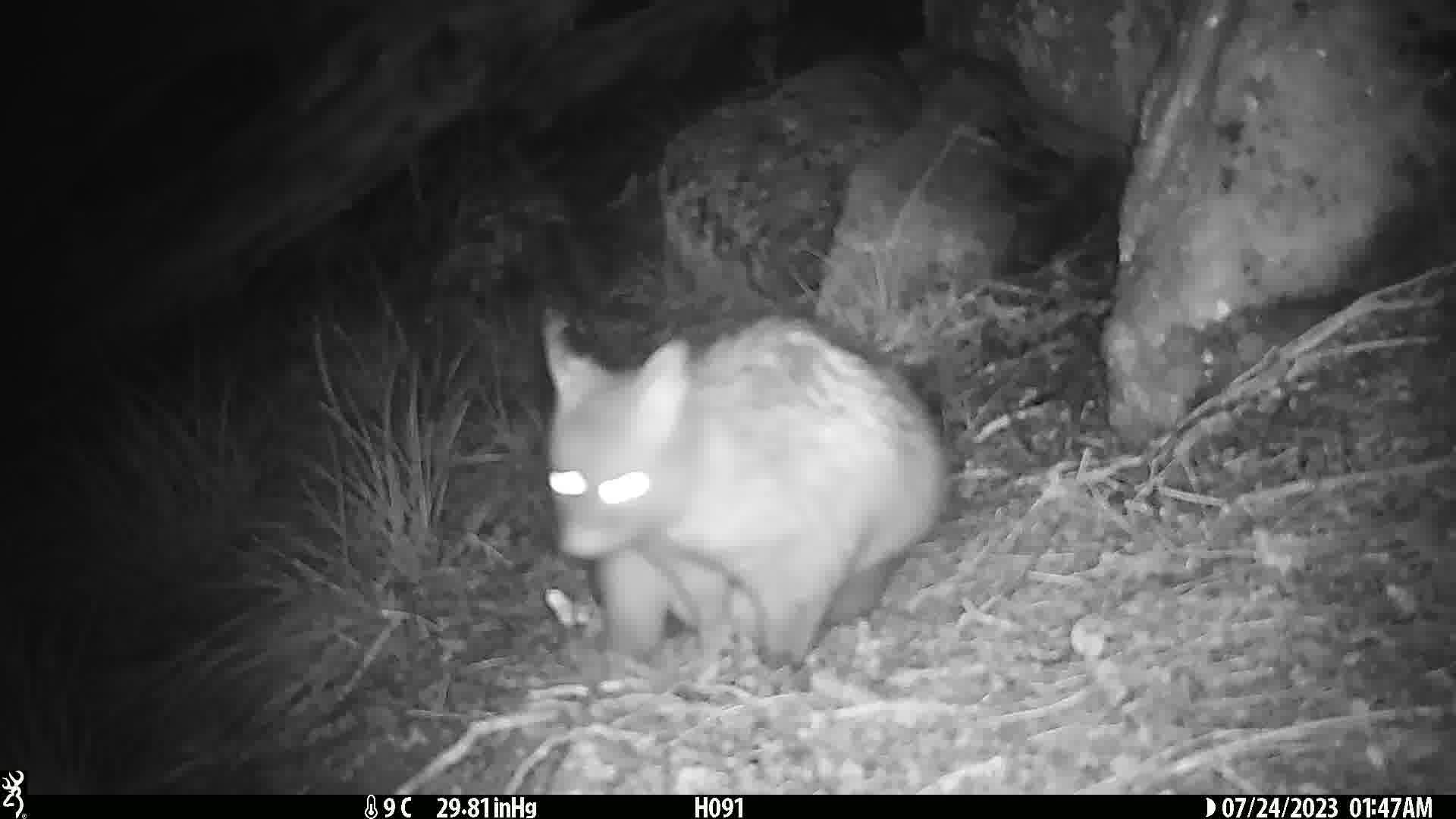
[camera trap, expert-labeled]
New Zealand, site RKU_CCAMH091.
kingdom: Animalia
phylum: Chordata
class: Mammalia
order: Diprotodontia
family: Phalangeridae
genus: Trichosurus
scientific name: Trichosurus vulpecula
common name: common brushtail possum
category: possum